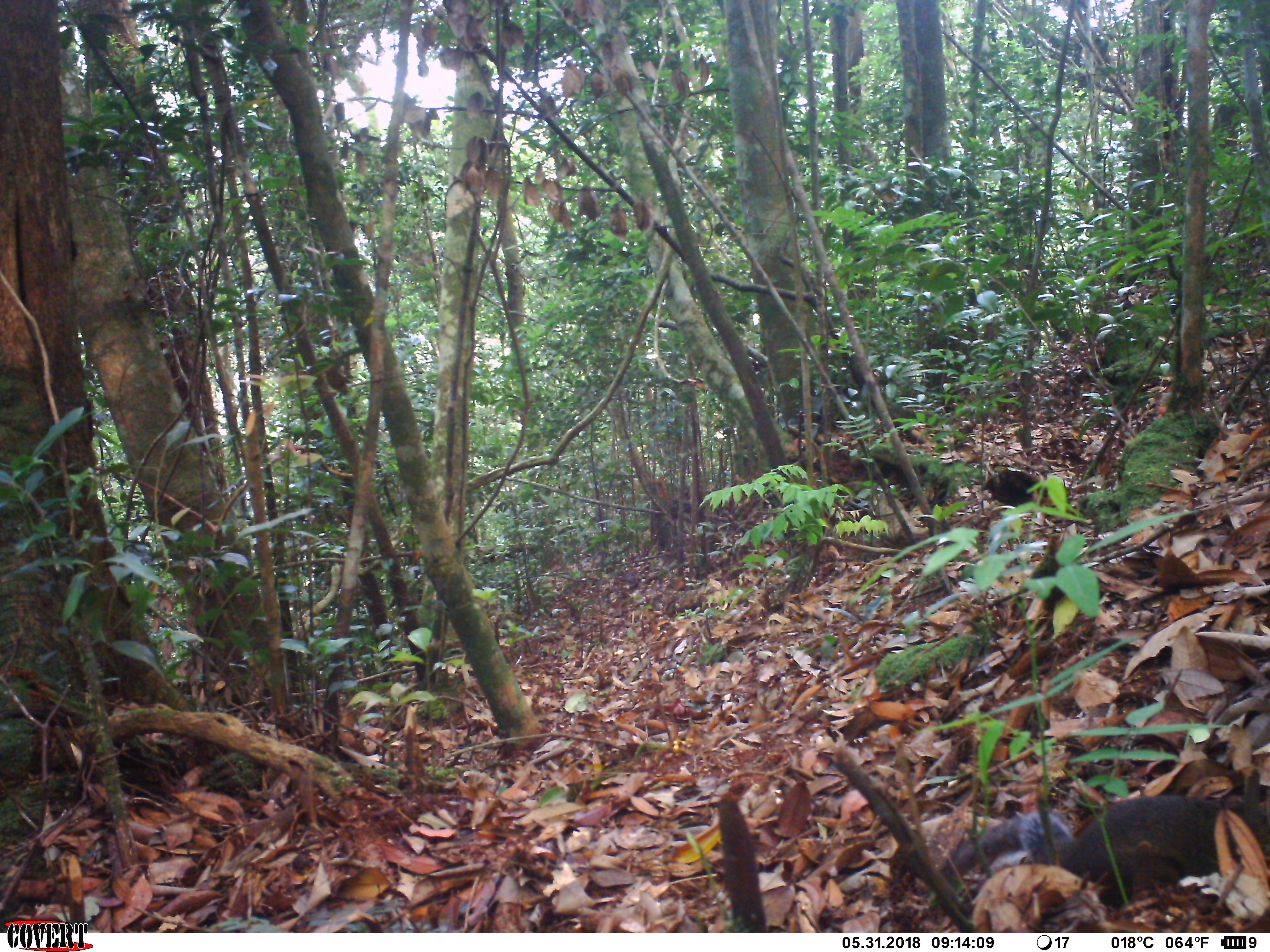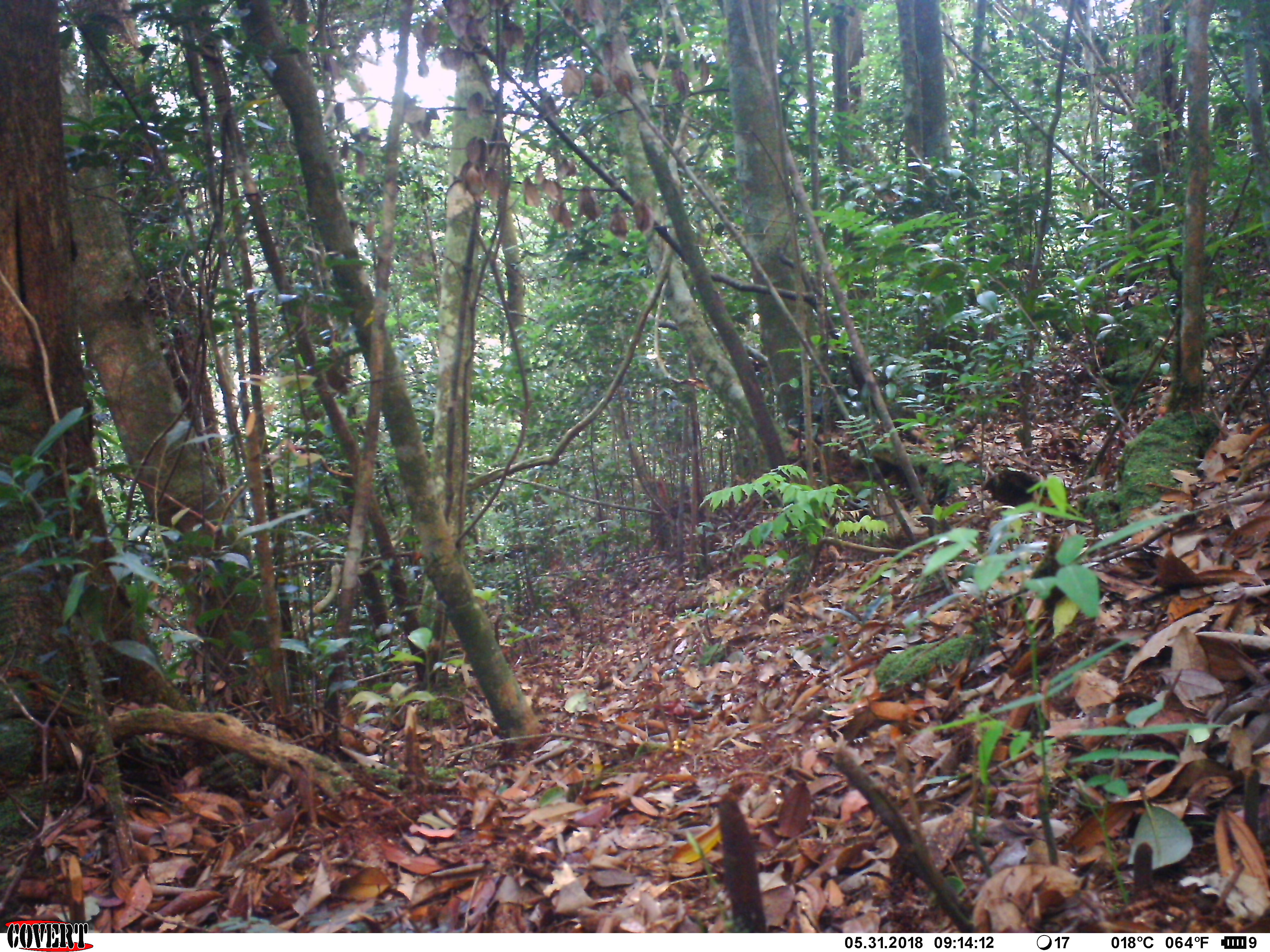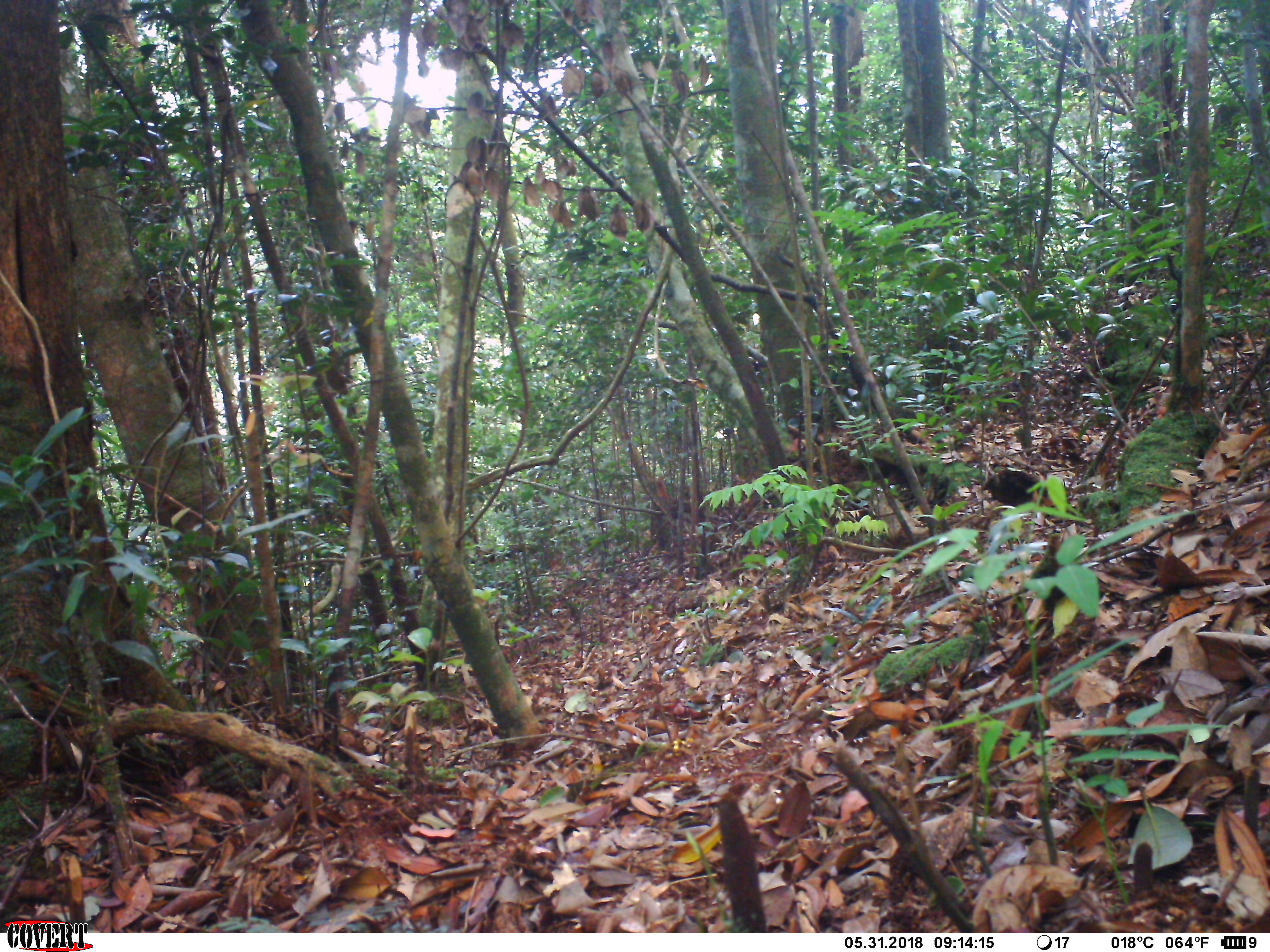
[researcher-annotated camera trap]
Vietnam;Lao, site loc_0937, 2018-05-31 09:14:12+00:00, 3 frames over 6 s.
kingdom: Animalia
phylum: Chordata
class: Mammalia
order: Rodentia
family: Sciuridae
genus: Sciurus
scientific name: Sciurus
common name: squirrel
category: unidentified squirrel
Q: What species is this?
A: Unidentified squirrel (squirrel) (Sciurus).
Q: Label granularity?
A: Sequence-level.